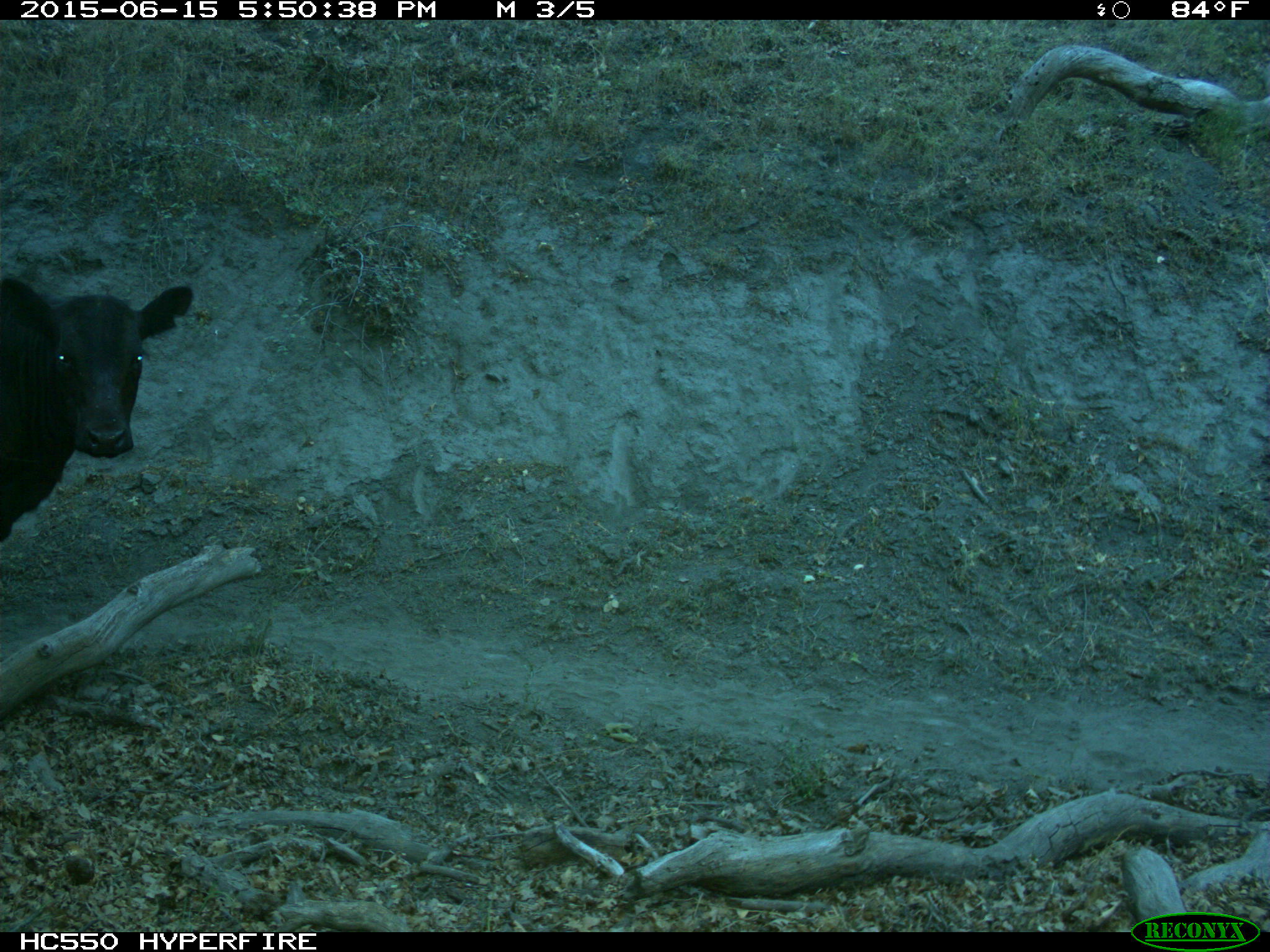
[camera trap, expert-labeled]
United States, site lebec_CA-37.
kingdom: Animalia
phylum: Chordata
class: Mammalia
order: Artiodactyla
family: Bovidae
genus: Bos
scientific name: Bos taurus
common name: domestic cow